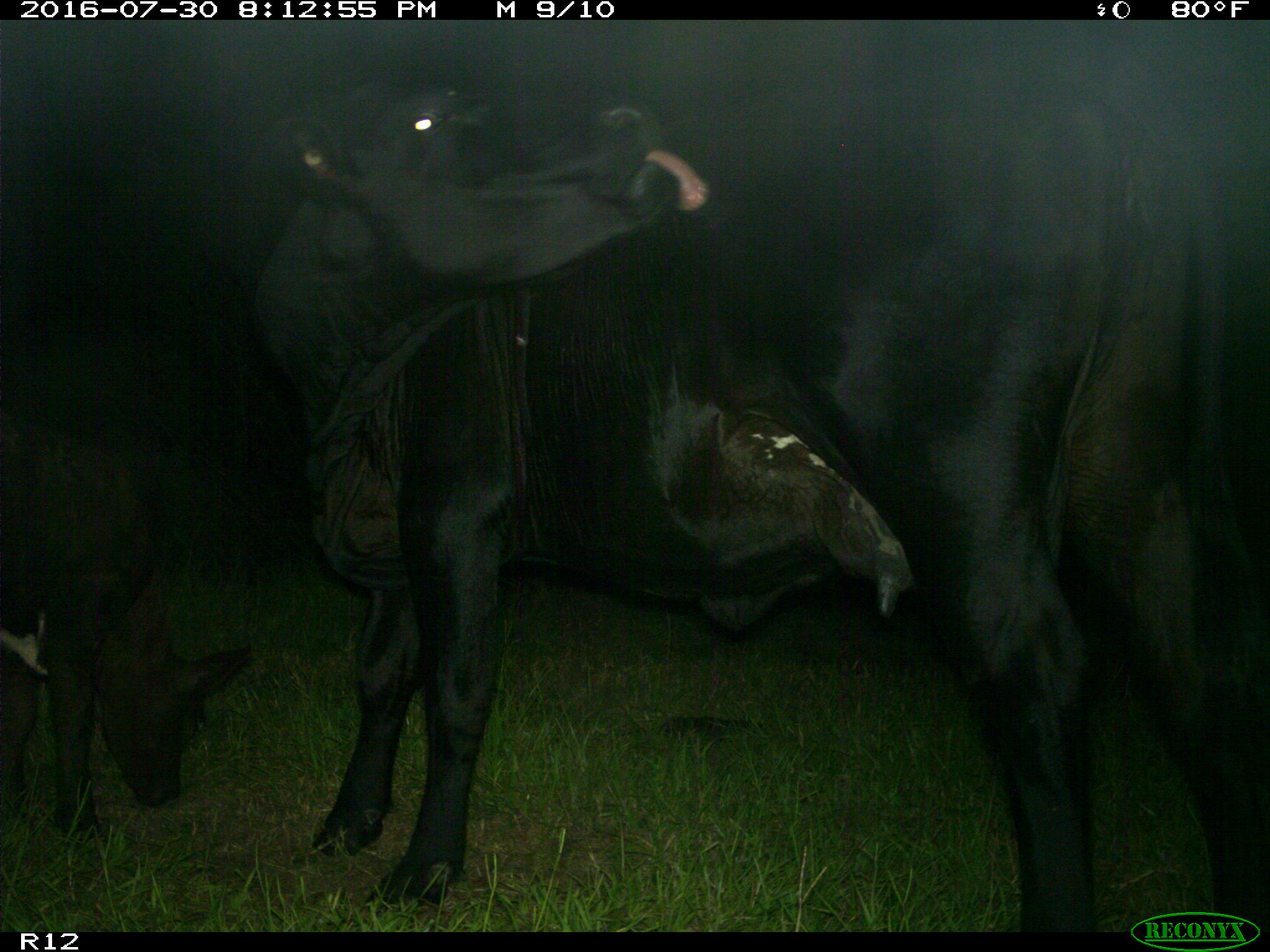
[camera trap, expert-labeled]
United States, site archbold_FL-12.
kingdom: Animalia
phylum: Chordata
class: Mammalia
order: Artiodactyla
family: Bovidae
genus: Bos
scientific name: Bos taurus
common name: domestic cow